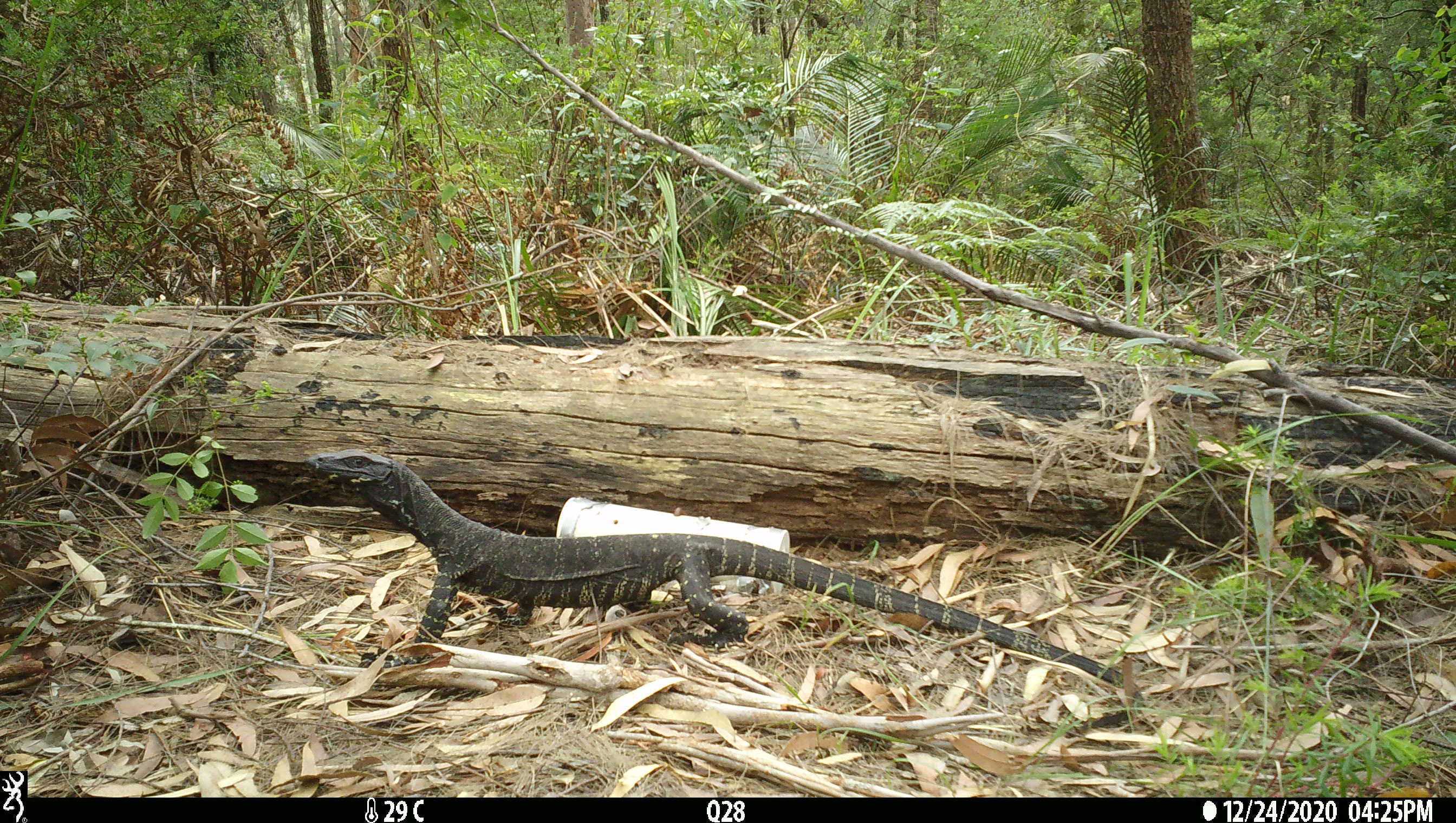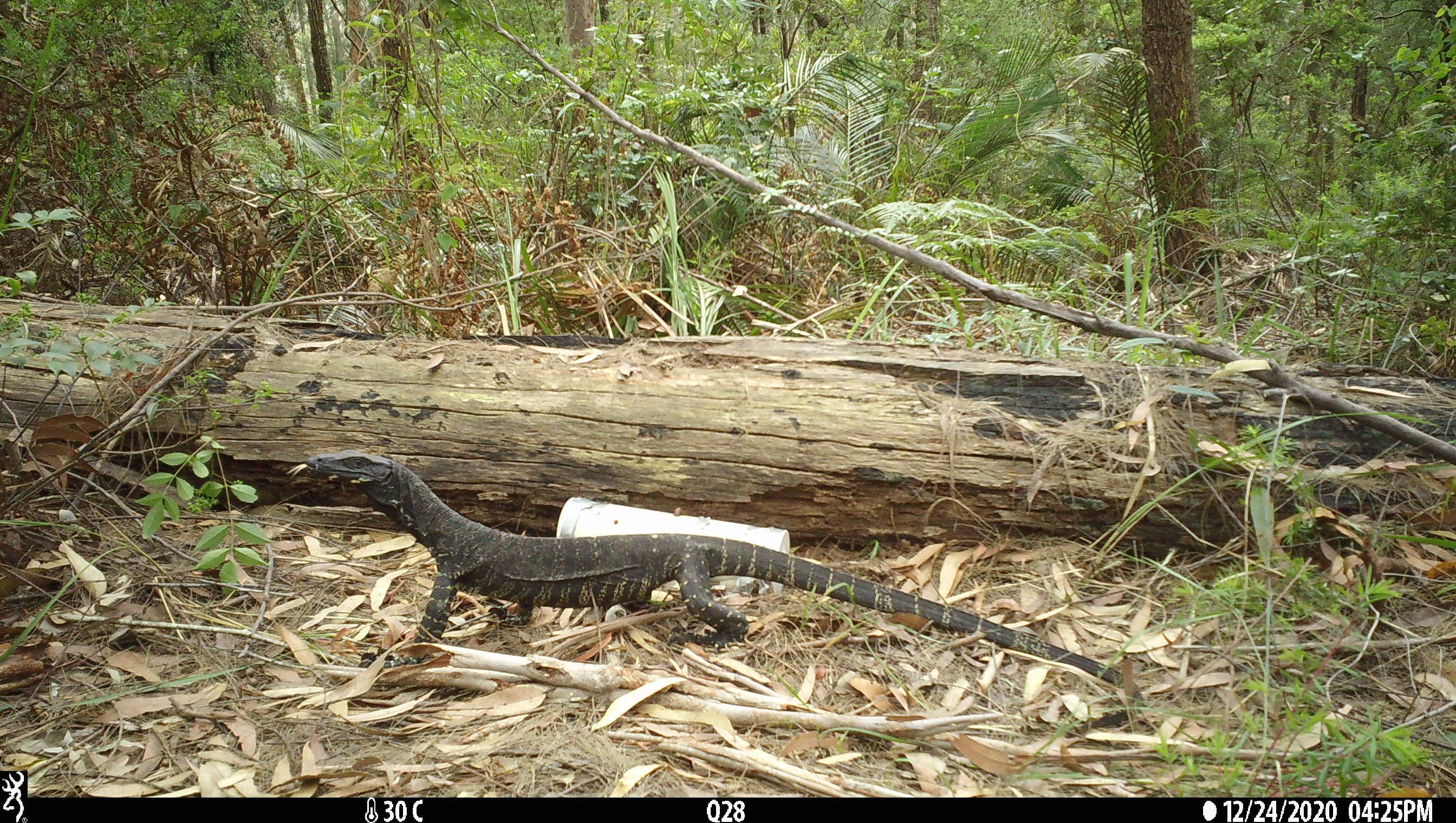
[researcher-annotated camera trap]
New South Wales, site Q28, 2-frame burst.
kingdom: Animalia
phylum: Chordata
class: Reptilia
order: Squamata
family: Varanidae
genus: Varanus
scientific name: Varanus varius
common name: lace monitor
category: goanna